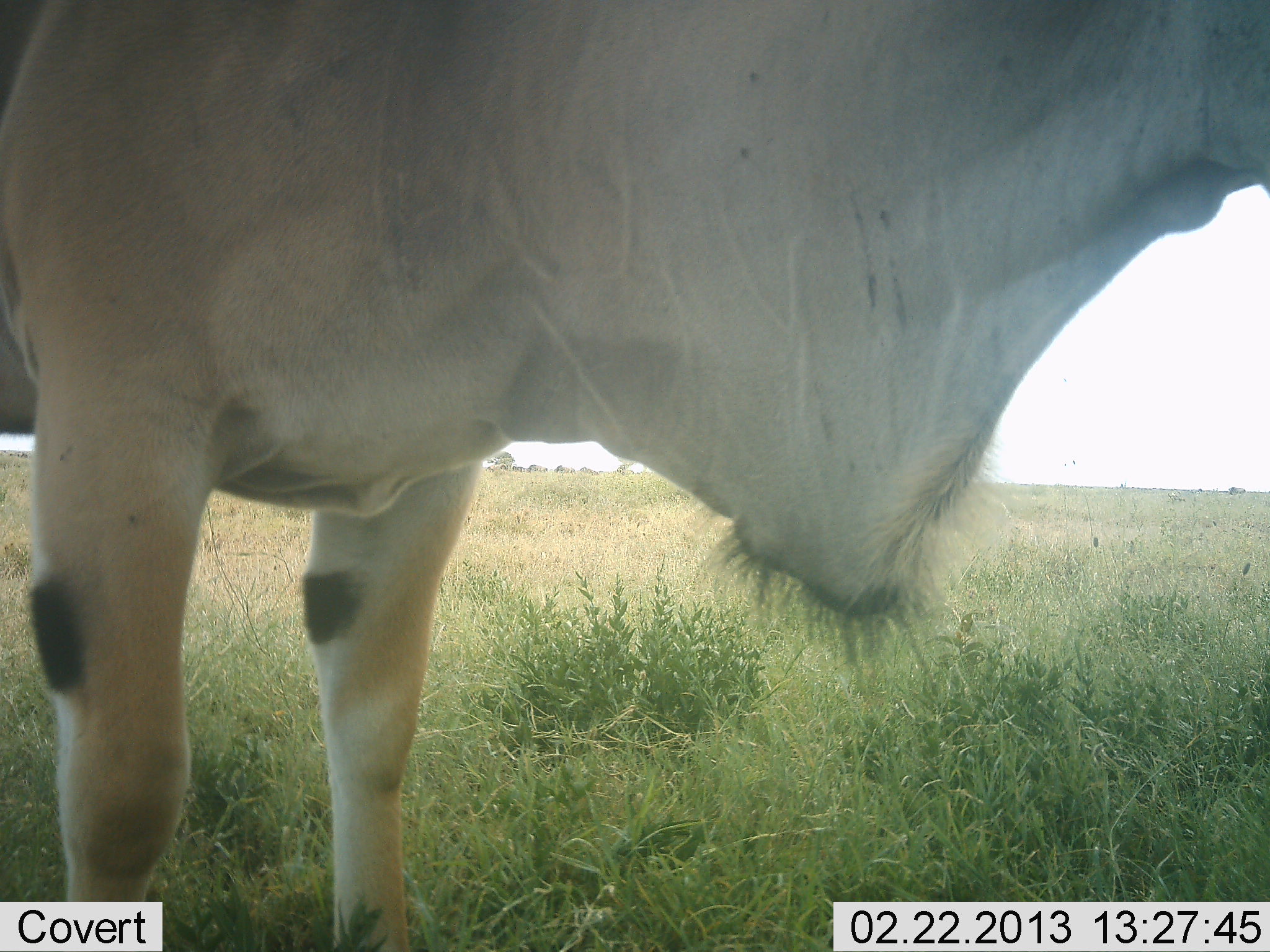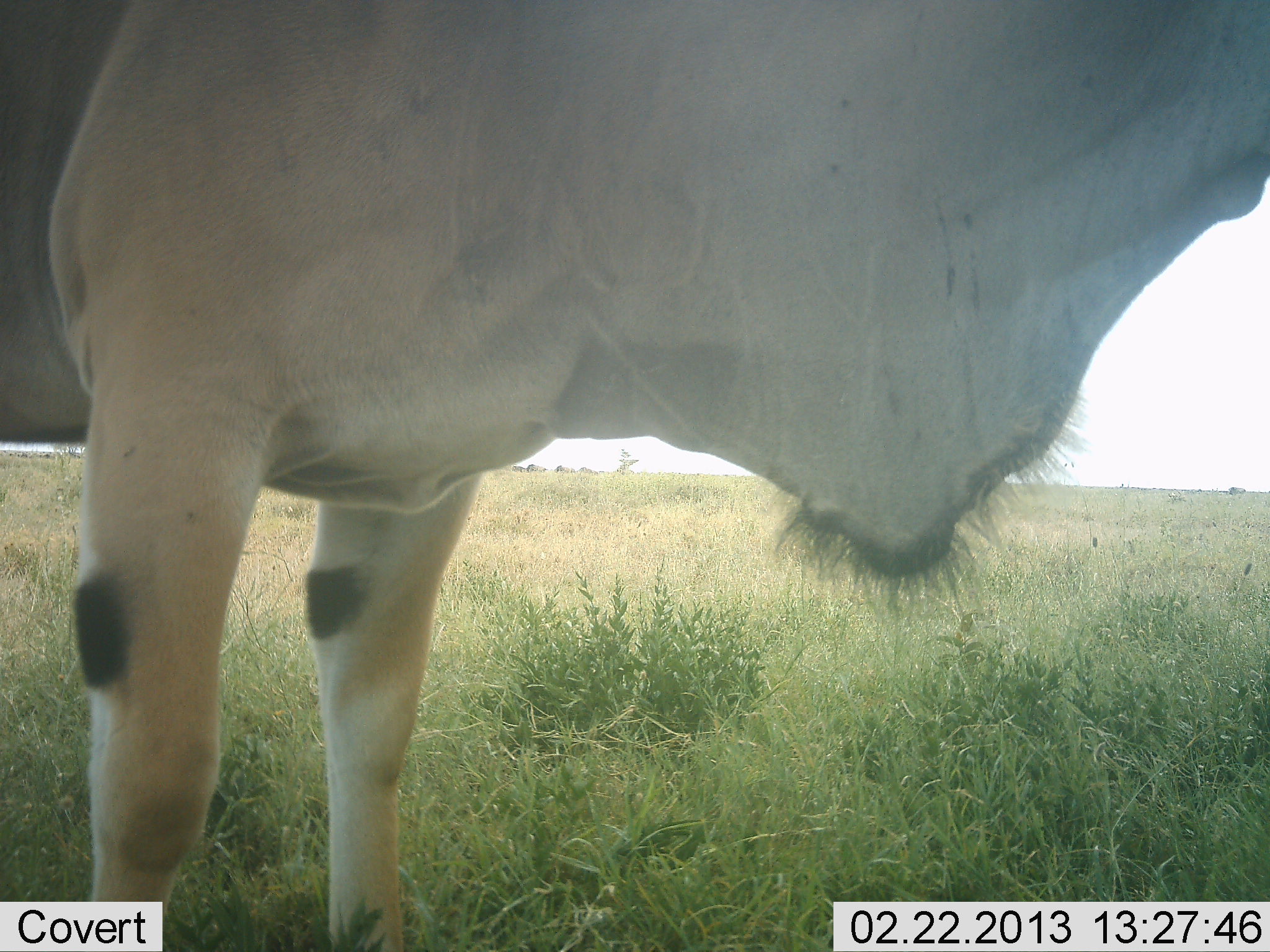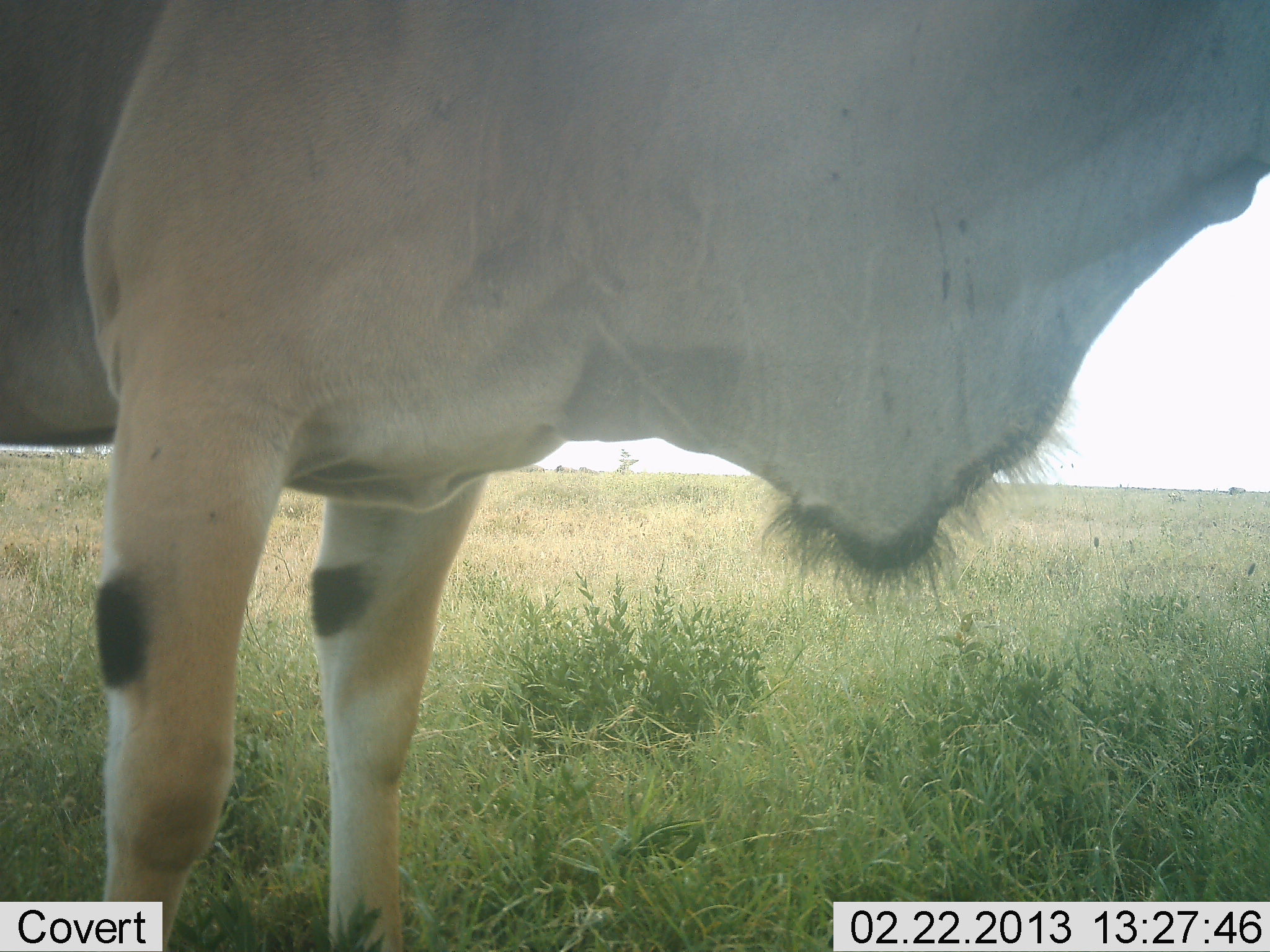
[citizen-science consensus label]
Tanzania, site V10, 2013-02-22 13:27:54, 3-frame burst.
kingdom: Animalia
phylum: Chordata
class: Mammalia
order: Artiodactyla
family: Bovidae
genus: Tragelaphus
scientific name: Tragelaphus oryx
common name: eland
Eland (Tragelaphus oryx), count 1. Behavior (volunteer vote fractions): standing 100%, resting 0%, moving 0%, interacting 0%. Young present (vote fraction): 0%. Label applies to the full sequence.